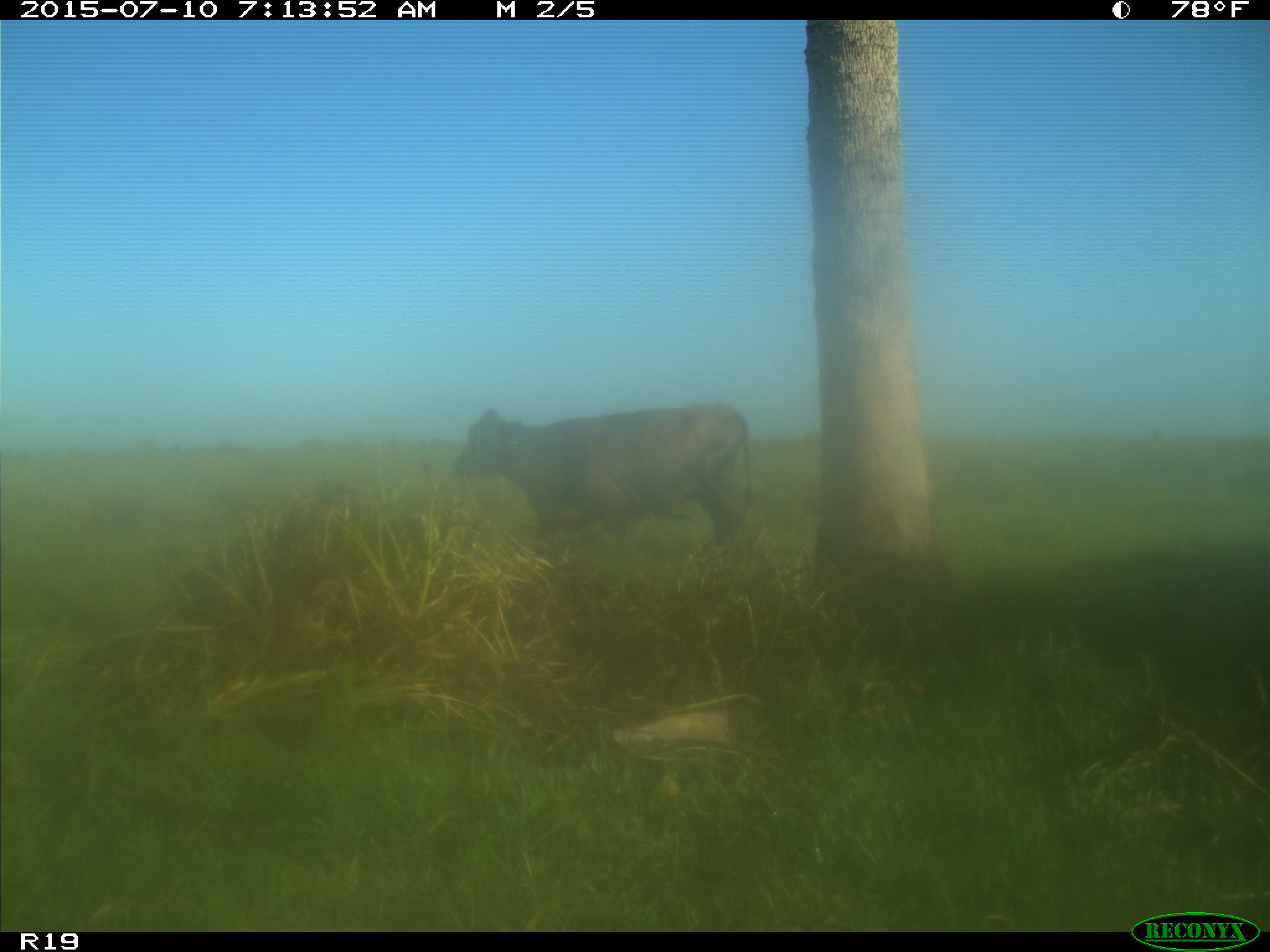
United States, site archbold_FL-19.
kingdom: Animalia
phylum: Chordata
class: Mammalia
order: Artiodactyla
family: Bovidae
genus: Bos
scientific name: Bos taurus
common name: domestic cow